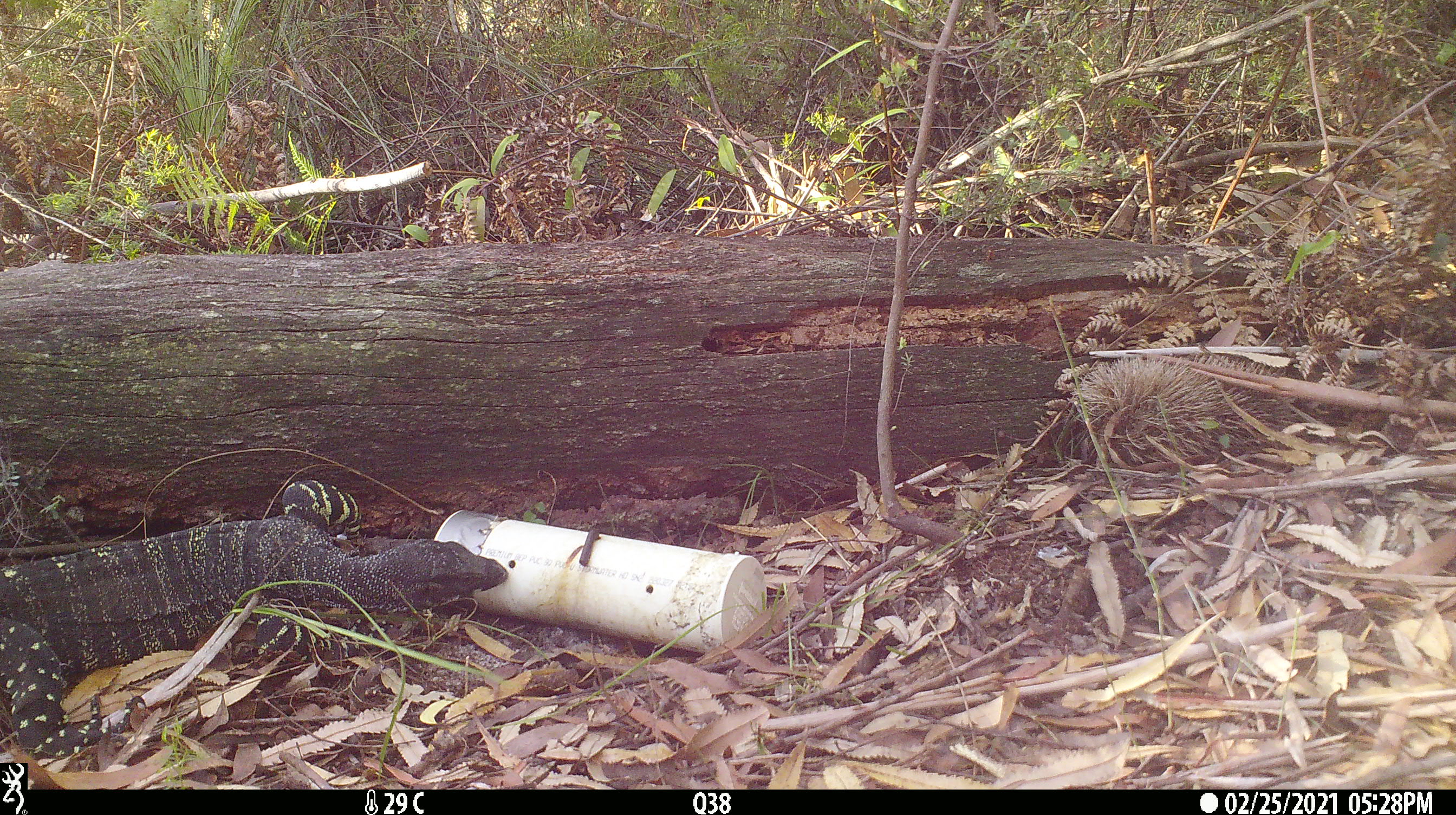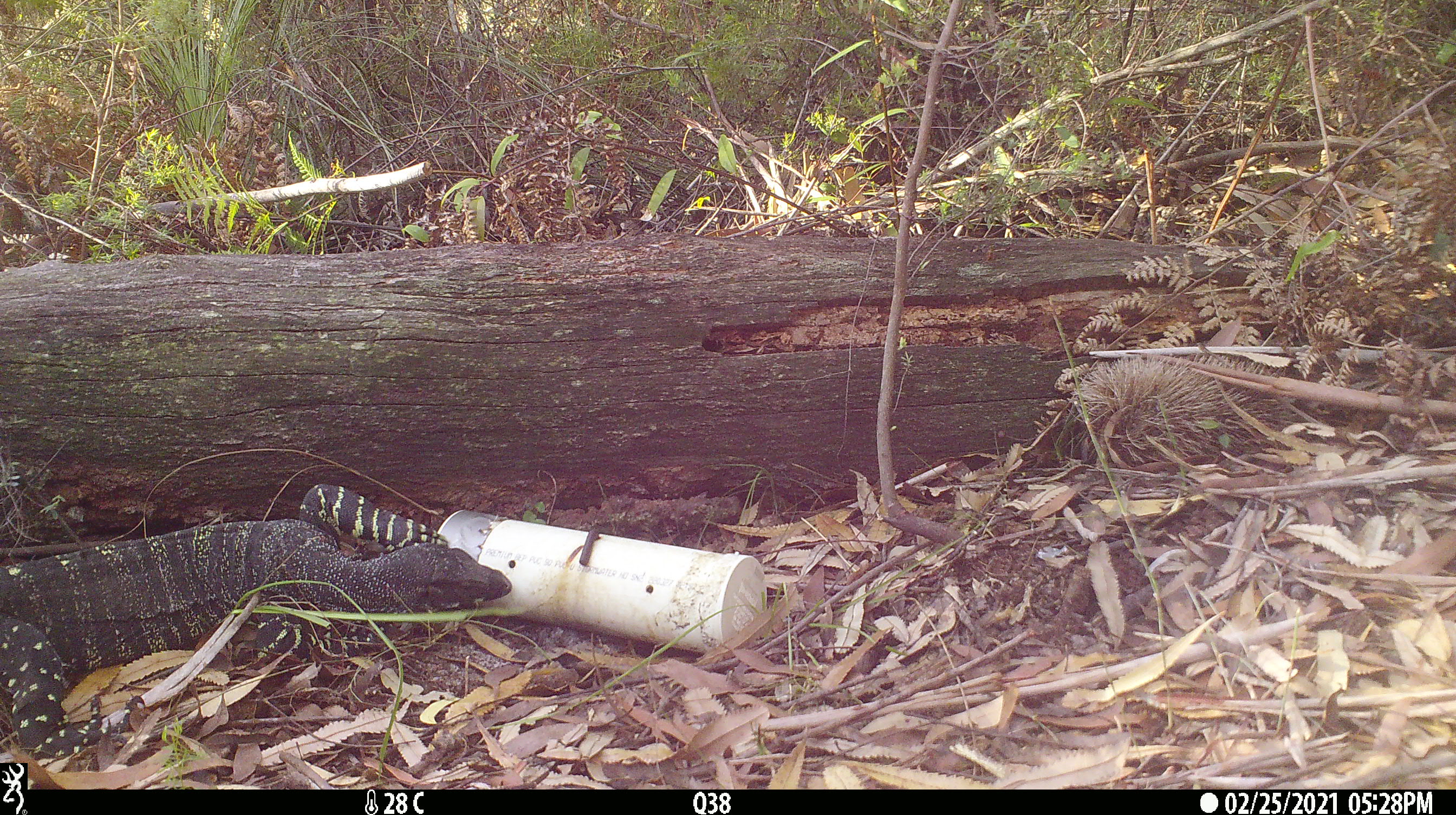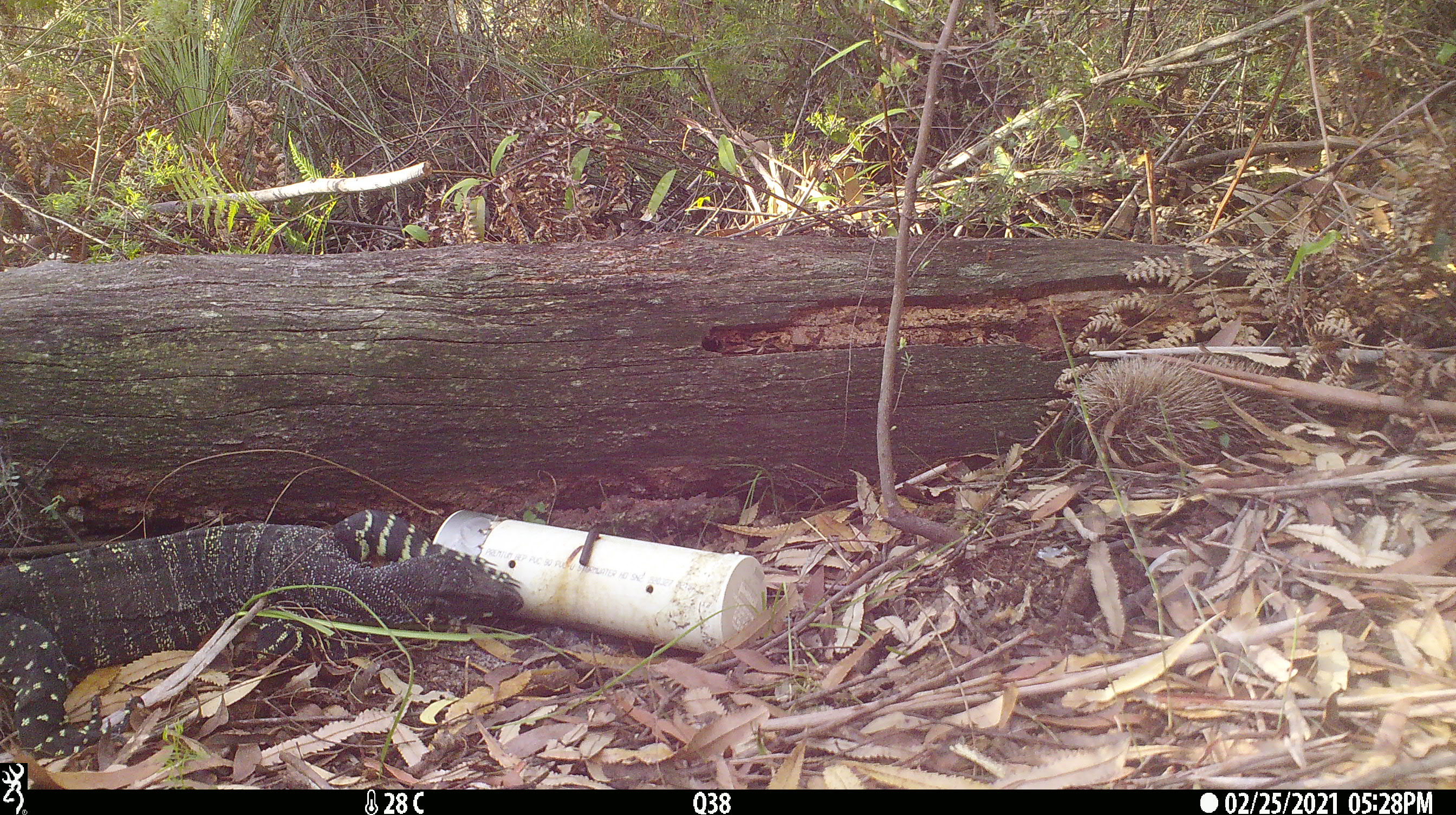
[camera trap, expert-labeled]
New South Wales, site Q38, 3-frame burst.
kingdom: Animalia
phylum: Chordata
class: Reptilia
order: Squamata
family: Varanidae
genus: Varanus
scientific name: Varanus varius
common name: lace monitor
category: goanna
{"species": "goanna (lace monitor) (Varanus varius)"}